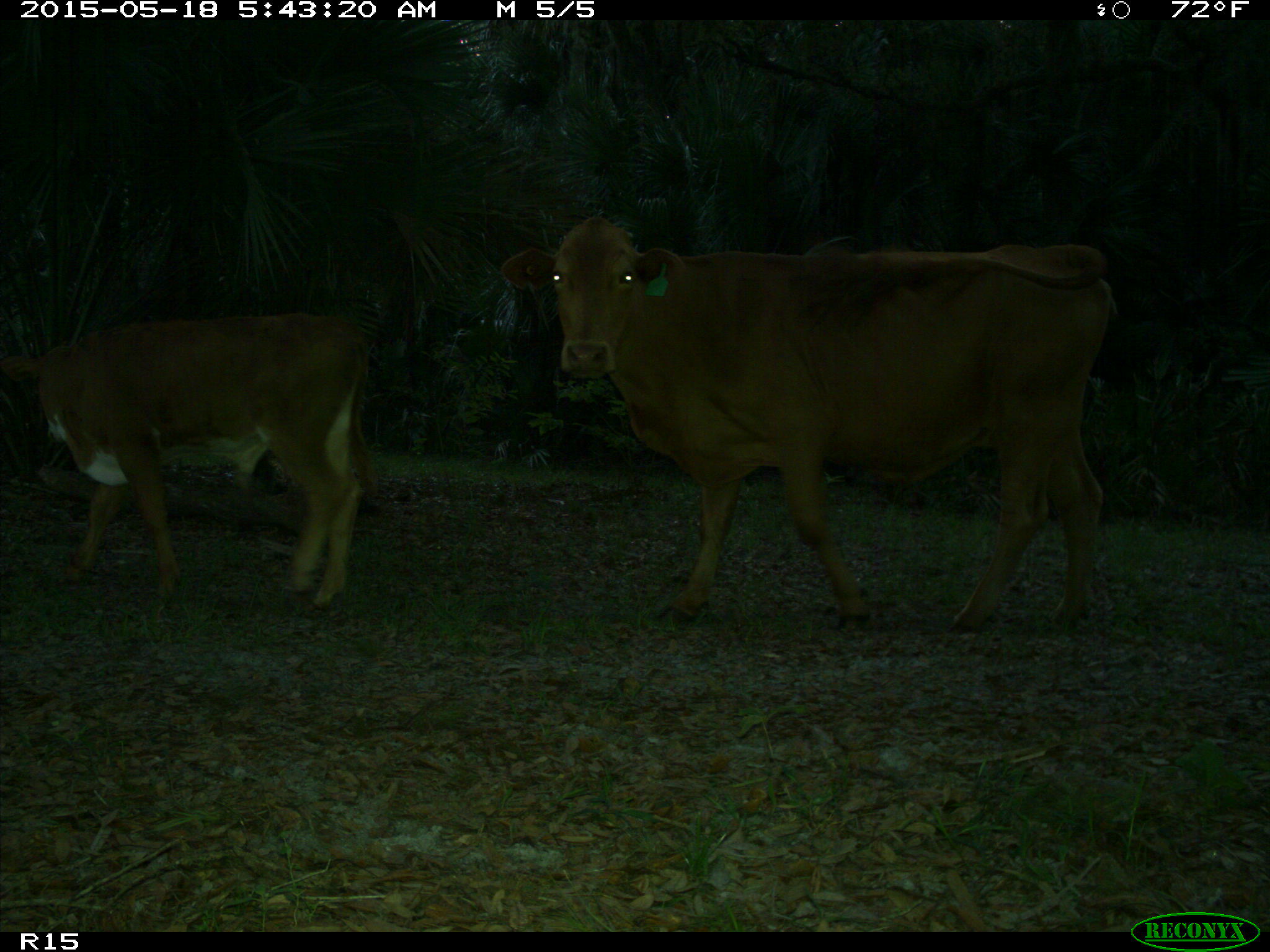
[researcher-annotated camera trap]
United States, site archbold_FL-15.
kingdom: Animalia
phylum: Chordata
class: Mammalia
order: Artiodactyla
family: Bovidae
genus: Bos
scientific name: Bos taurus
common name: domestic cow